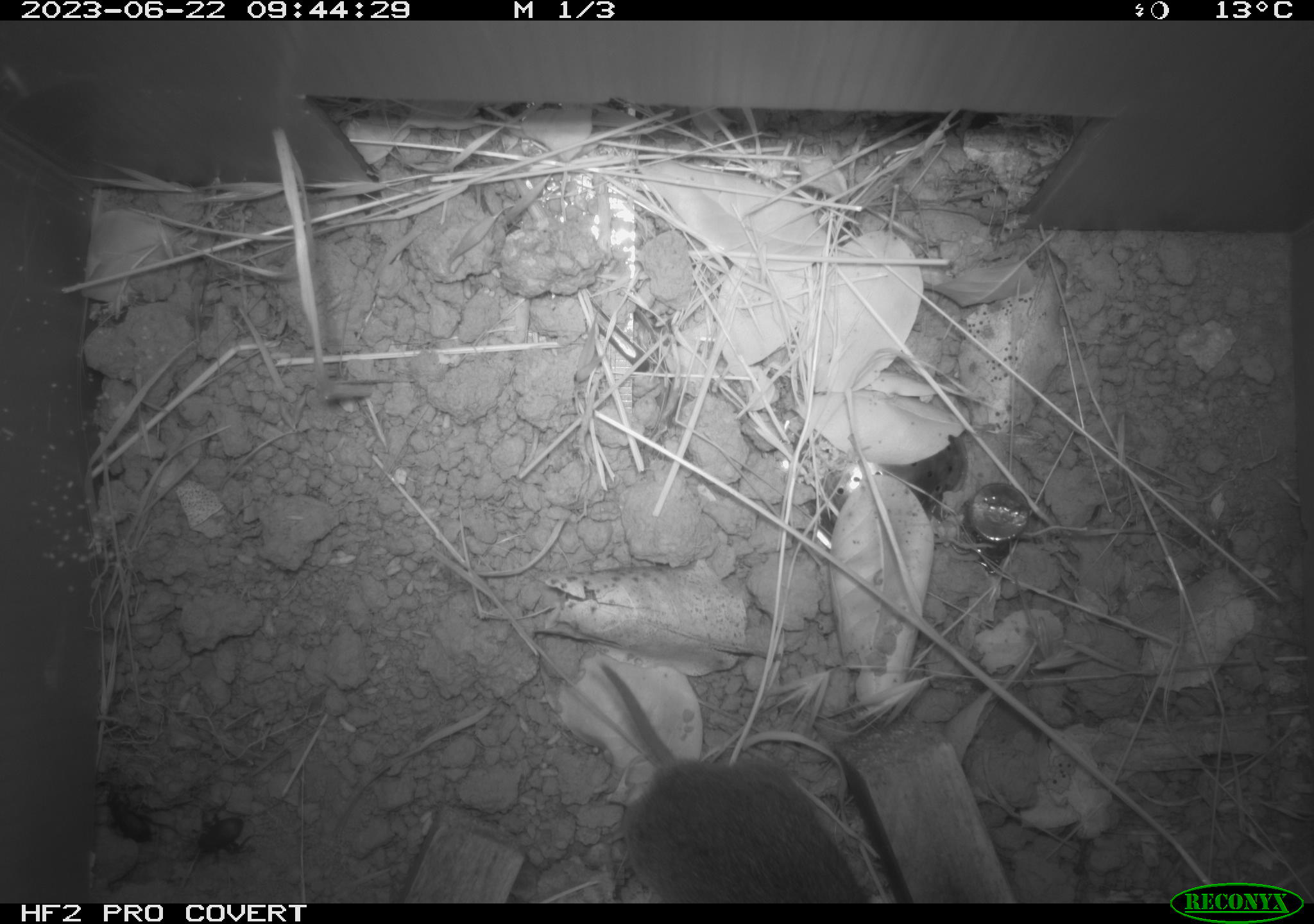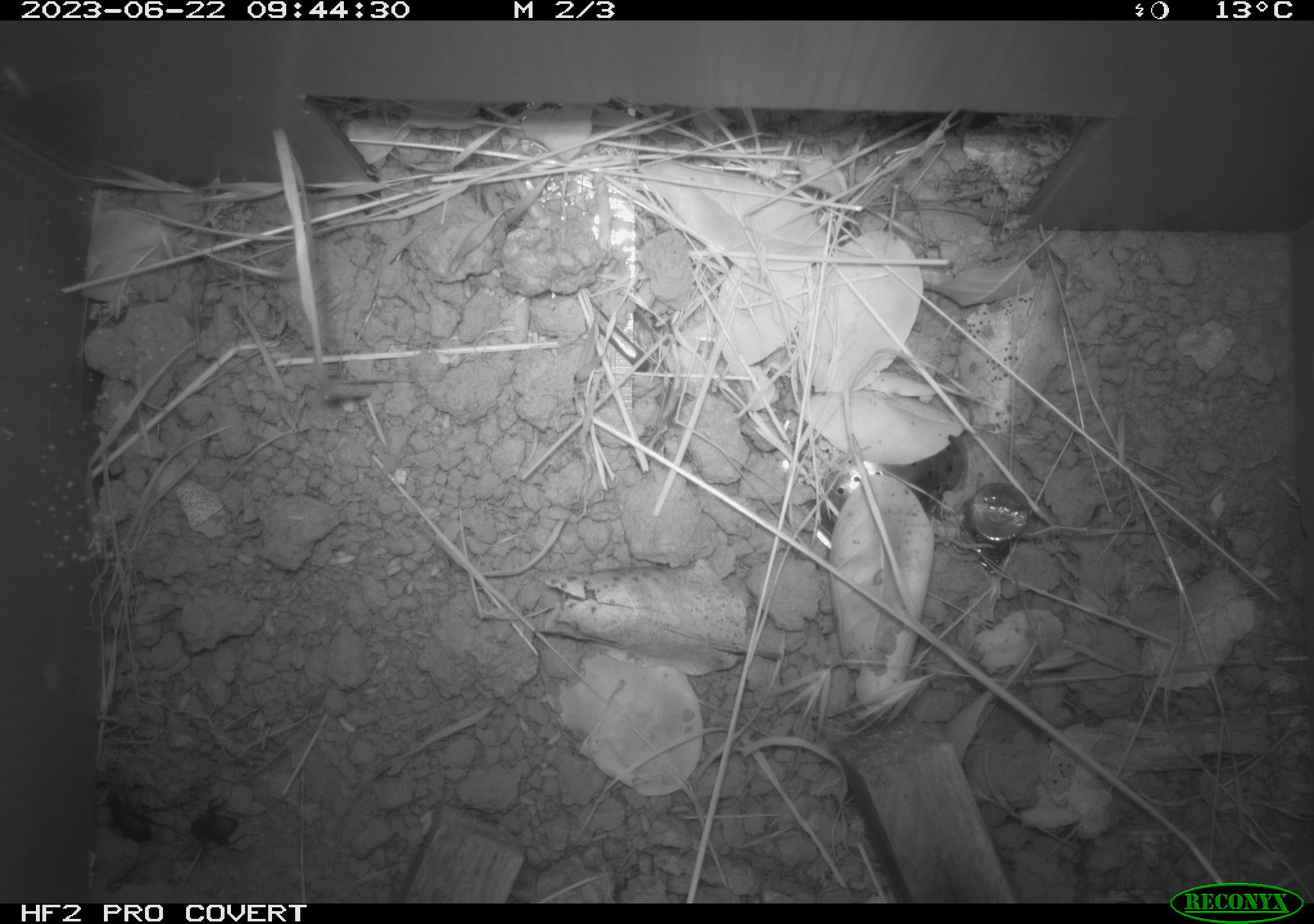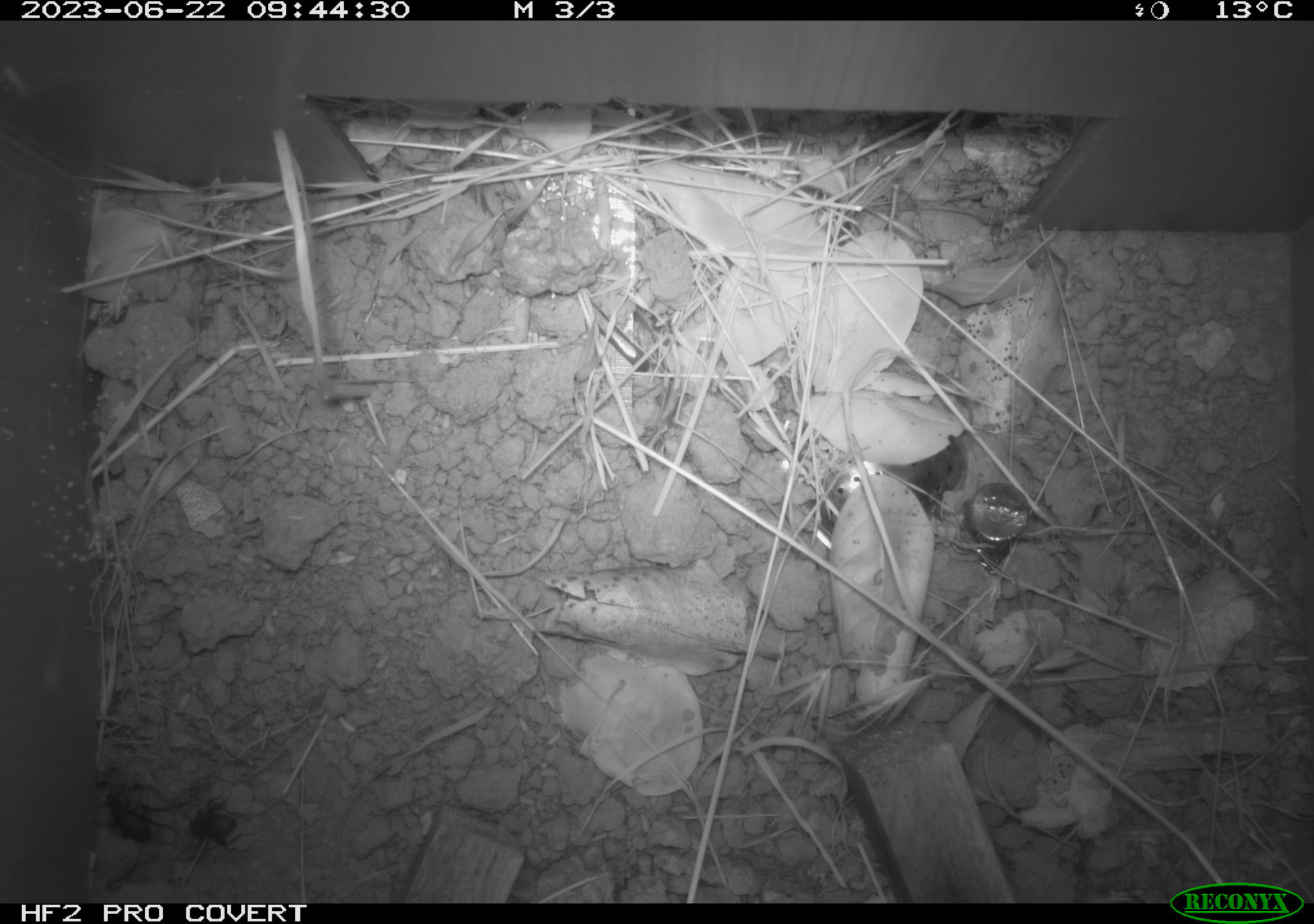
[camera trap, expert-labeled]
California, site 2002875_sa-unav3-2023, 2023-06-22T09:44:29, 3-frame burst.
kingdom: Animalia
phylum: Chordata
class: Mammalia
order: Rodentia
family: Cricetidae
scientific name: Arvicolinae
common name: voles, lemmings, and muskrats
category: arvicolinae subfamily